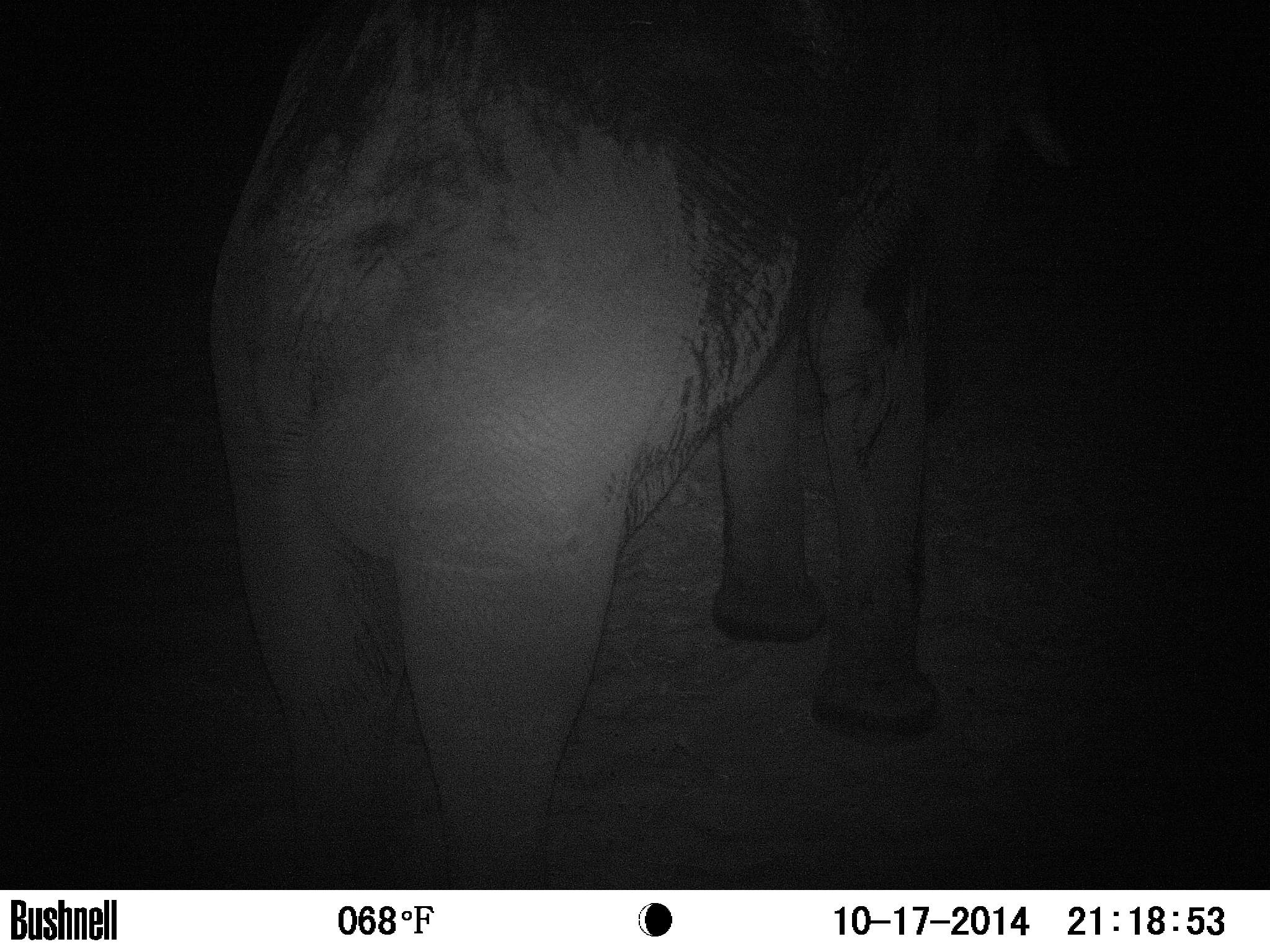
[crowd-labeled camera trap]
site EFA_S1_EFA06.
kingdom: Animalia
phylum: Chordata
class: Mammalia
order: Proboscidea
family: Elephantidae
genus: Loxodonta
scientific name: Loxodonta africana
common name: african bush elephant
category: elephant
Elephant (african bush elephant) (Loxodonta africana), count 1. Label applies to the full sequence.